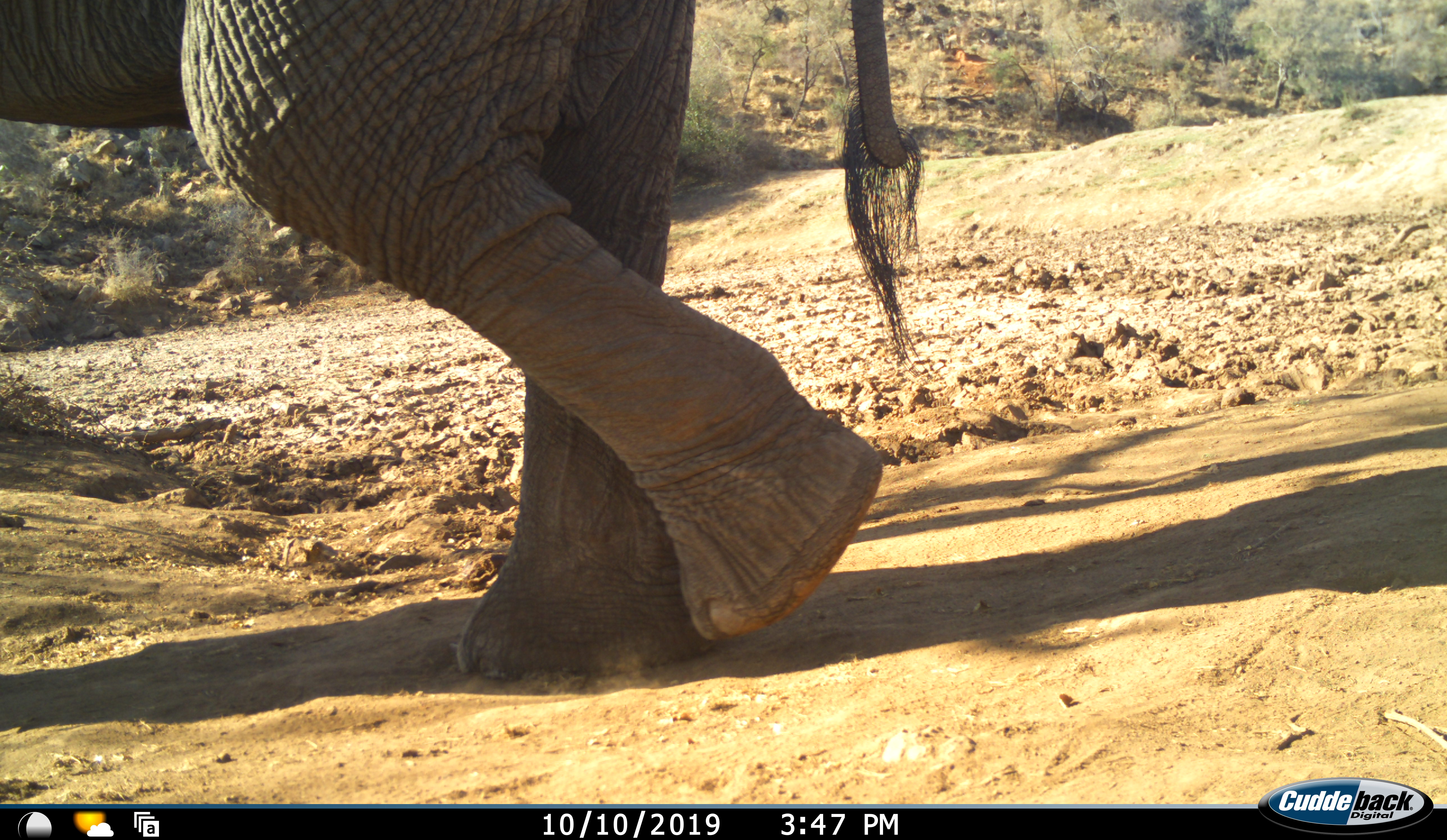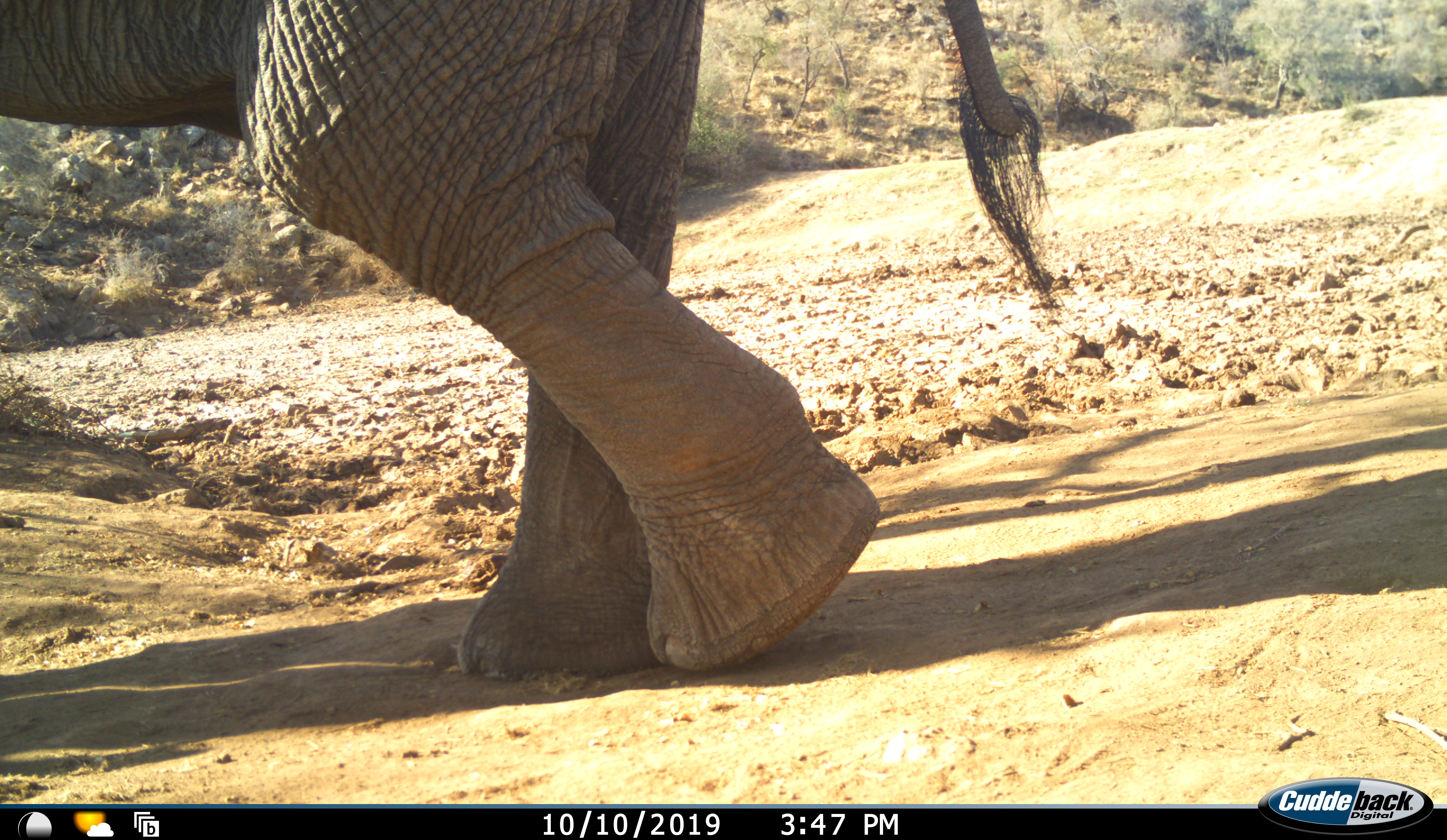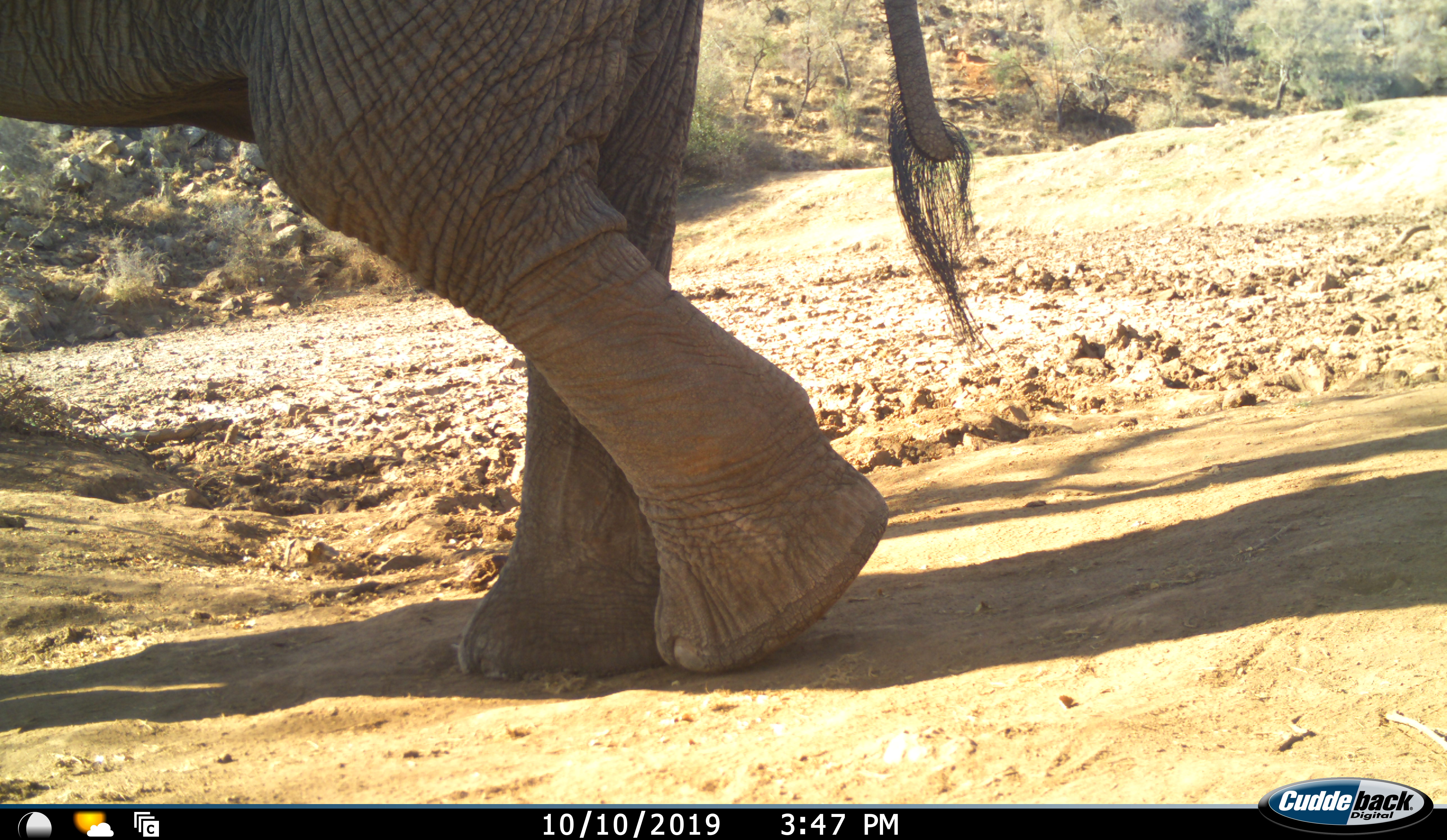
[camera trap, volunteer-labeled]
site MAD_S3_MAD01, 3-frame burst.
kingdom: Animalia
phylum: Chordata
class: Mammalia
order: Proboscidea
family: Elephantidae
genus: Loxodonta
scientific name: Loxodonta africana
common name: african bush elephant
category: elephant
Elephant (african bush elephant) (Loxodonta africana), count 1. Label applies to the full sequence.